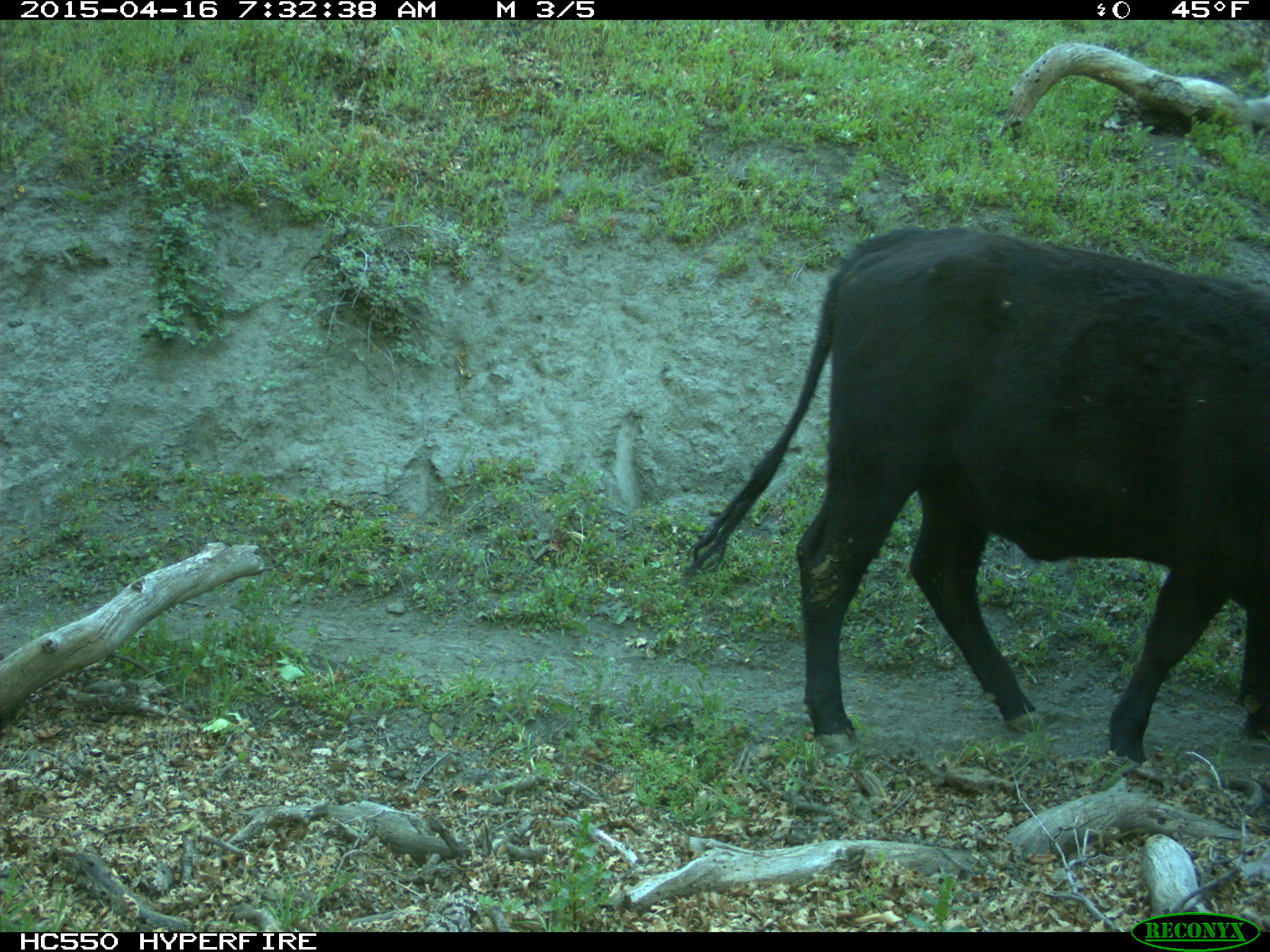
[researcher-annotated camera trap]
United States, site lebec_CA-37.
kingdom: Animalia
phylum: Chordata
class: Mammalia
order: Artiodactyla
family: Bovidae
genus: Bos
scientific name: Bos taurus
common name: domestic cow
Bos taurus (domestic cow).